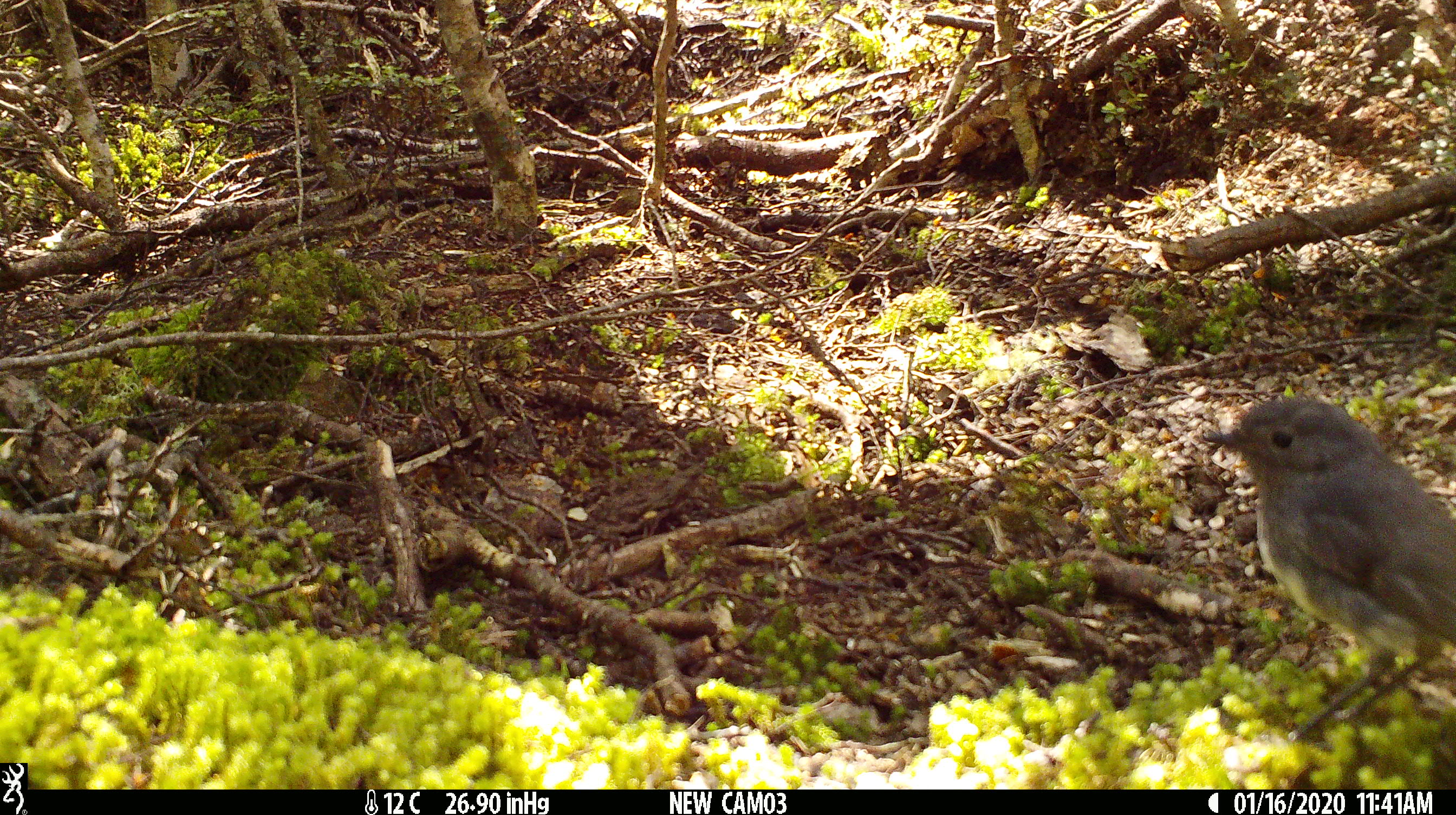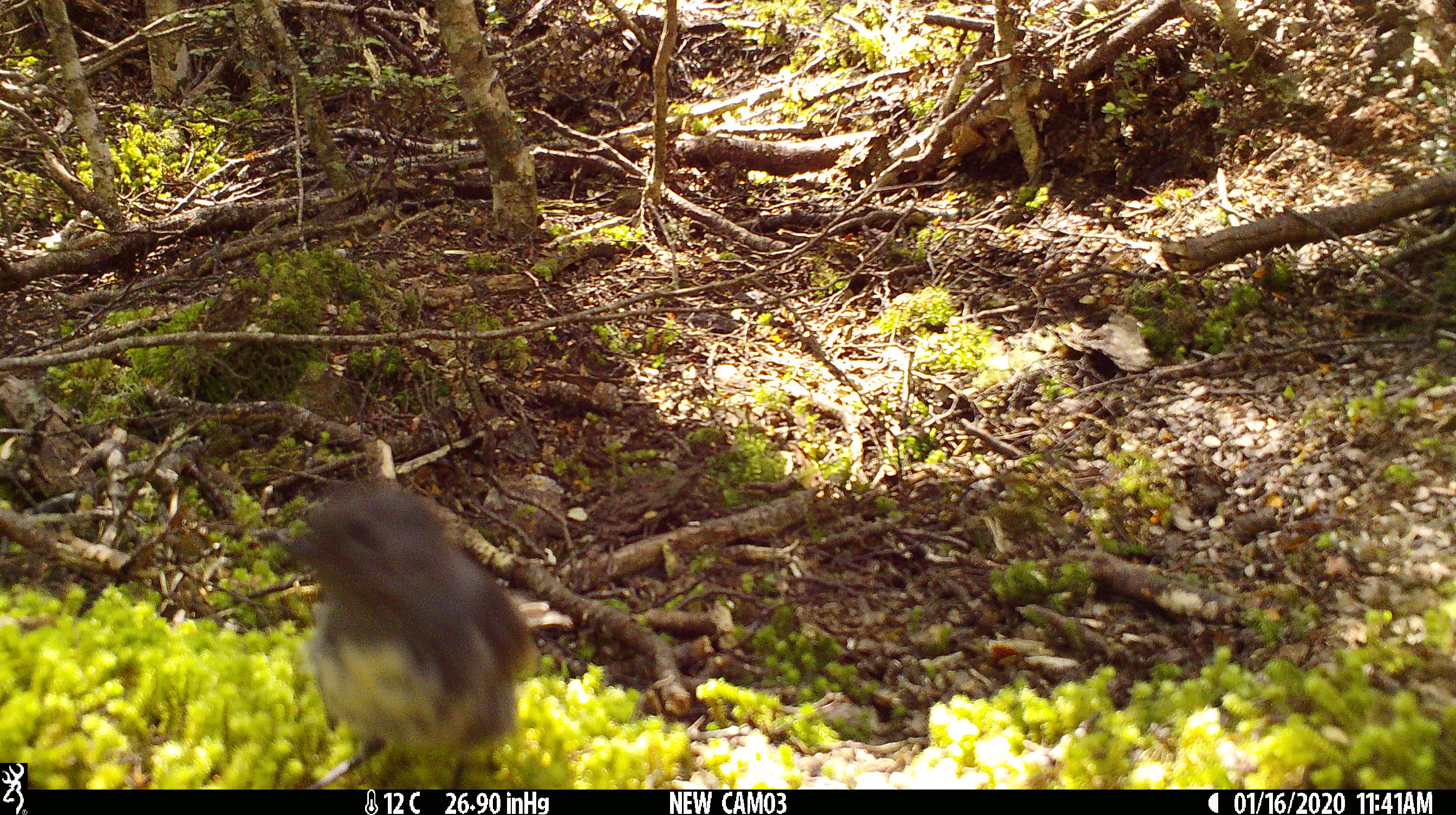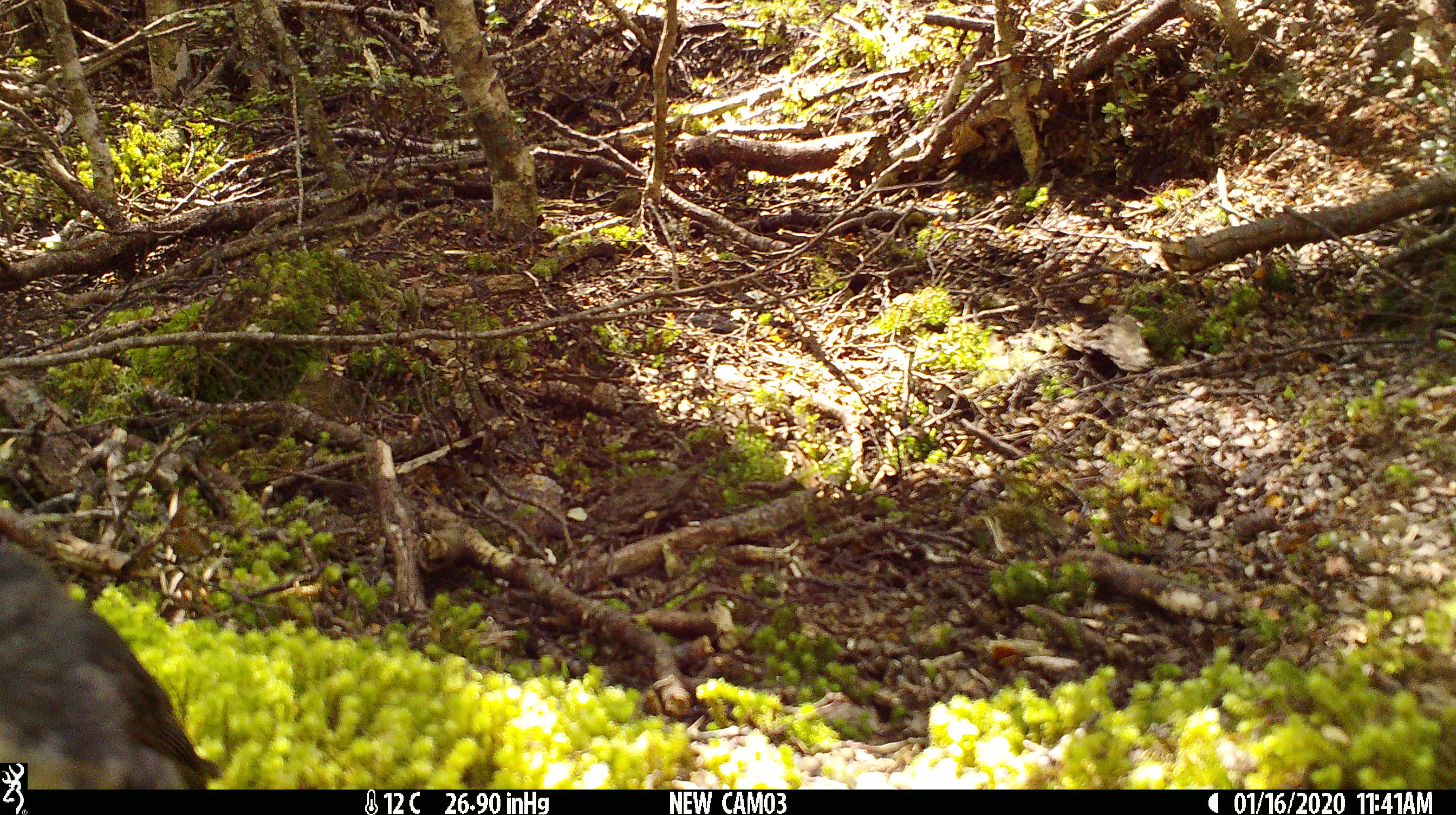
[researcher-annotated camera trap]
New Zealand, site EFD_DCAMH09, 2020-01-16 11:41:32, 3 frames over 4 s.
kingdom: Animalia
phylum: Chordata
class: Aves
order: Passeriformes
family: Petroicidae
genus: Petroica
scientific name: Petroica australis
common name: new zealand robin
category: robin